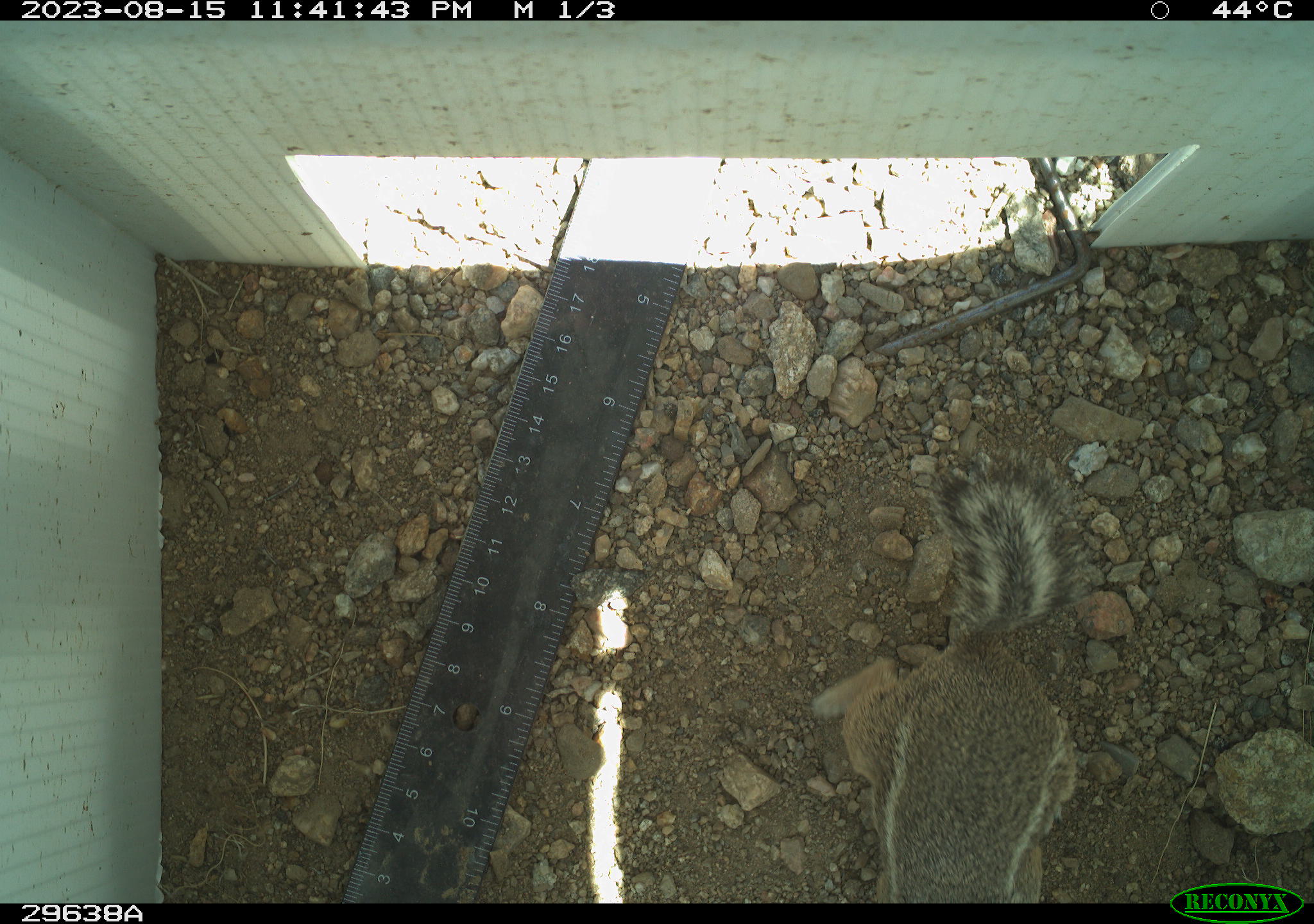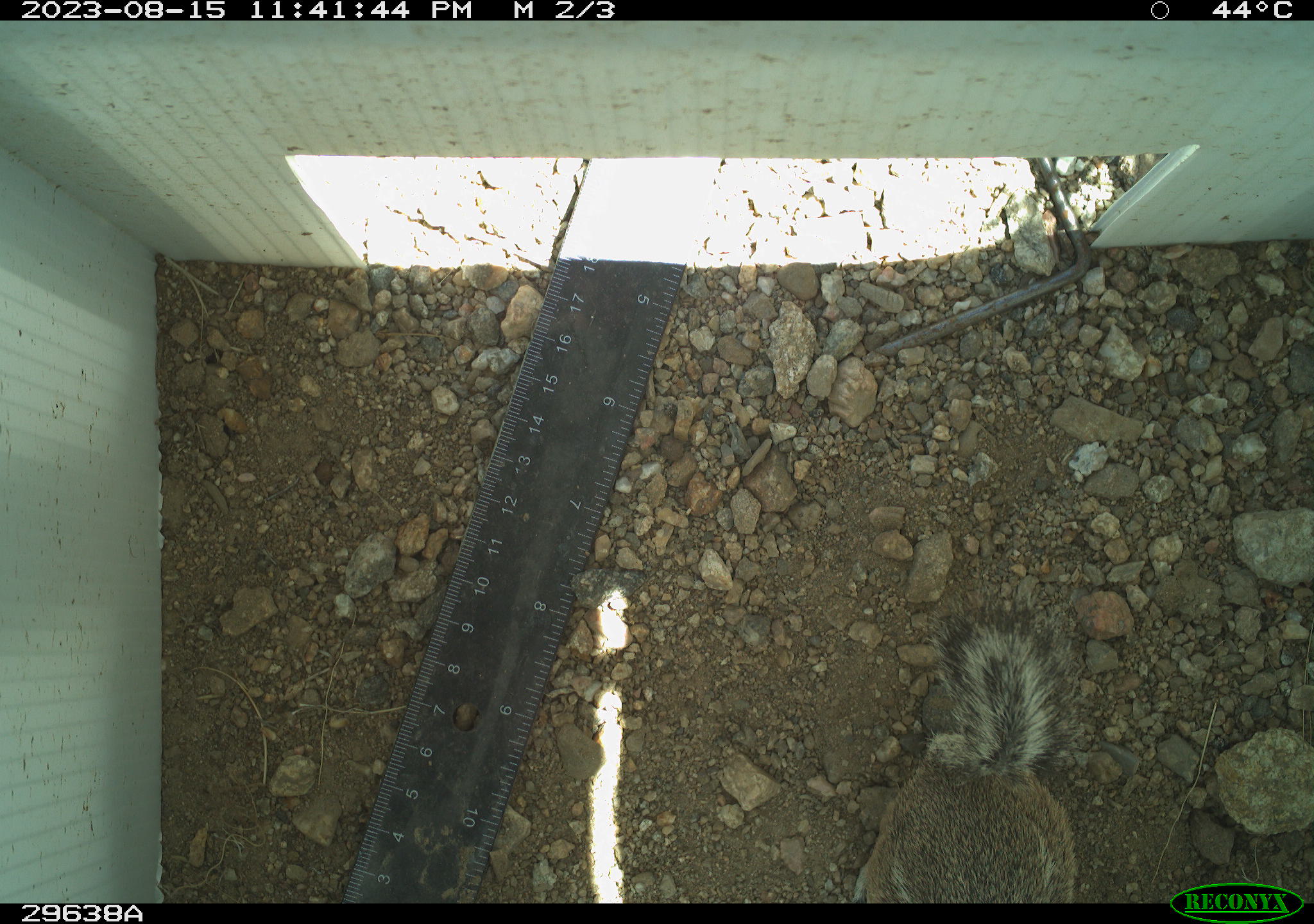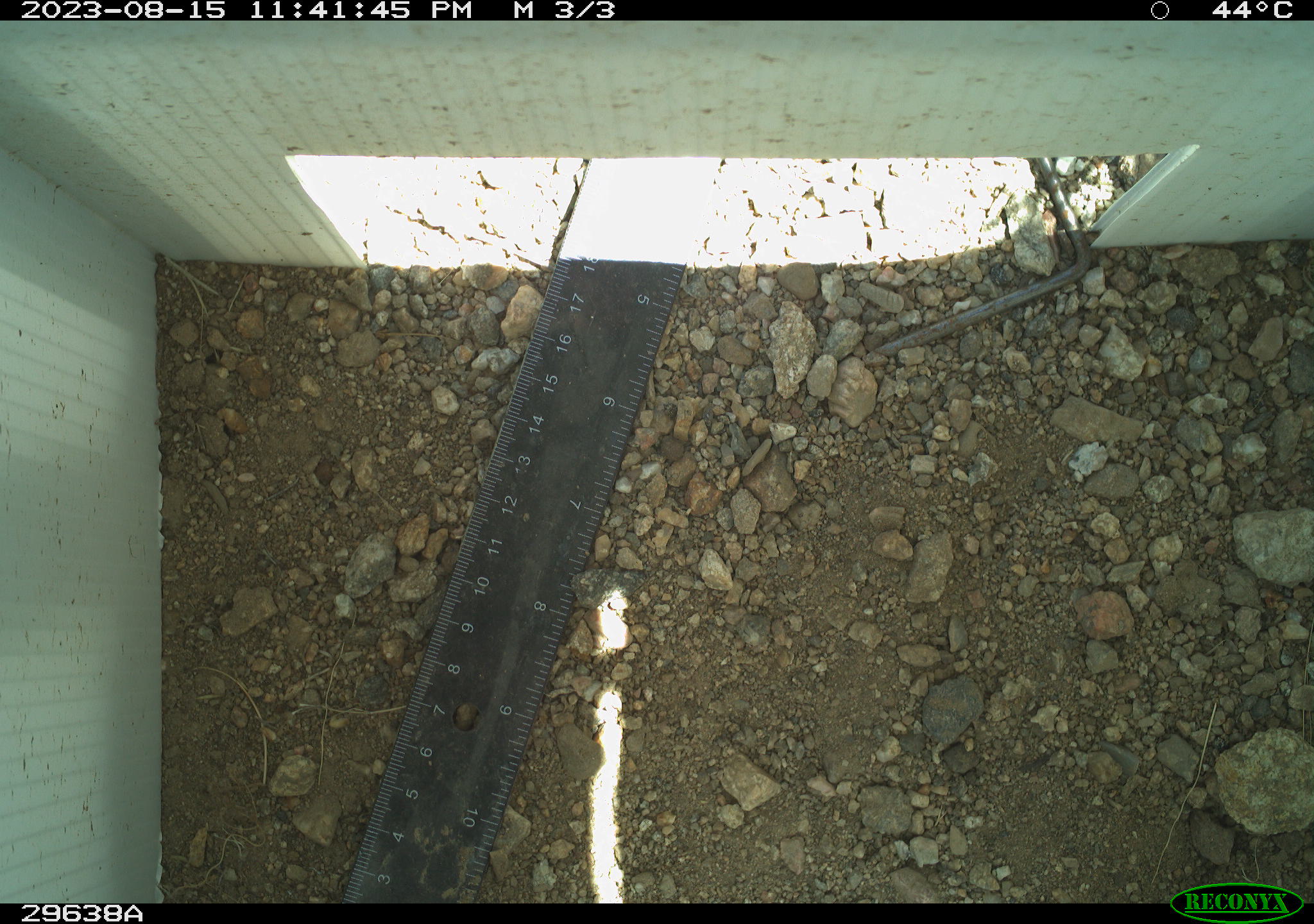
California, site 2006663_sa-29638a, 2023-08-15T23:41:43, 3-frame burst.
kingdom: Animalia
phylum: Chordata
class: Mammalia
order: Rodentia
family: Sciuridae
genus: Ammospermophilus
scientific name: Ammospermophilus leucurus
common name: white-tailed antelope squirrel